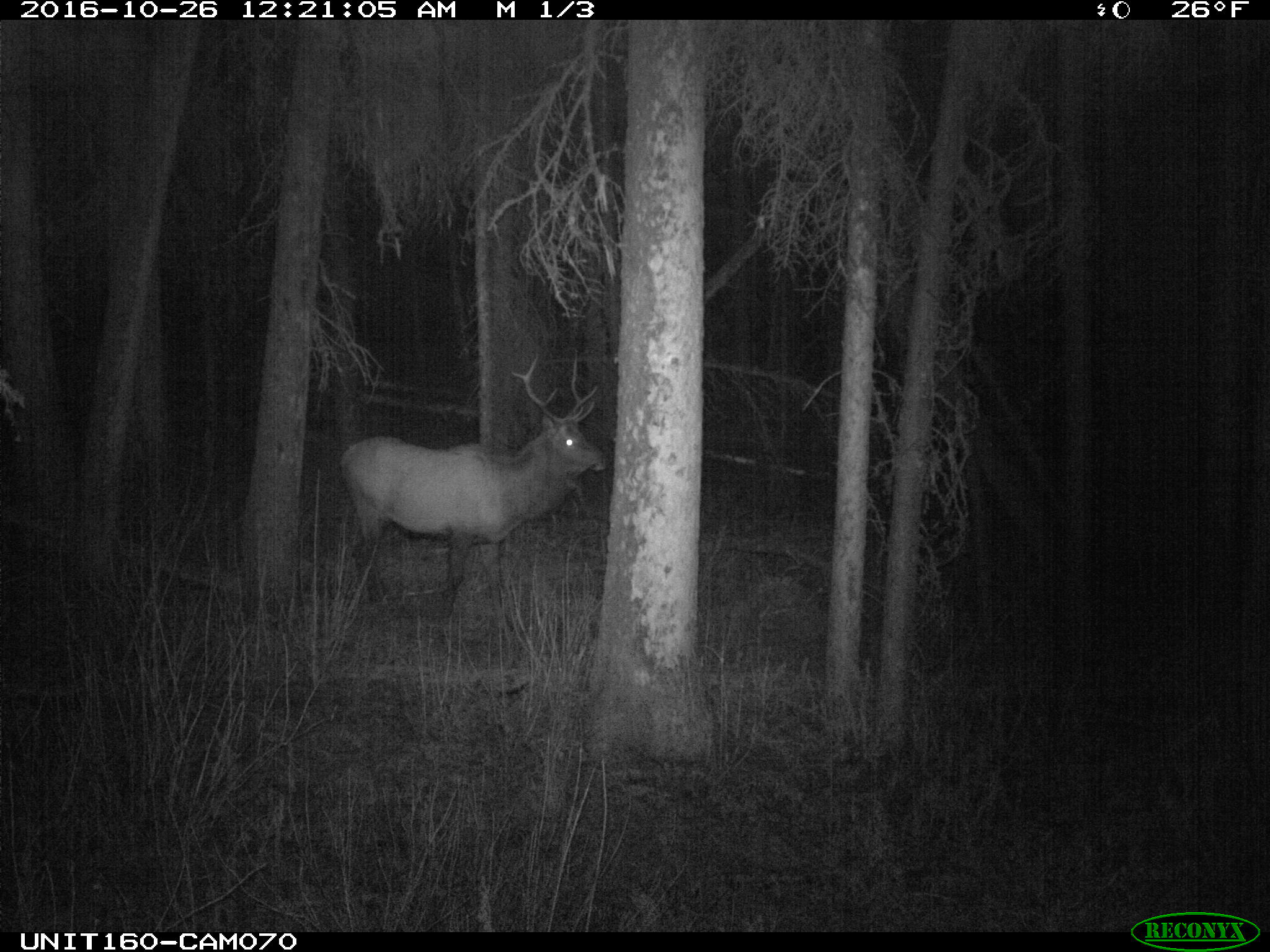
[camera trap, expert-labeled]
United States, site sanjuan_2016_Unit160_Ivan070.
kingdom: Animalia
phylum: Chordata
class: Mammalia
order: Artiodactyla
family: Cervidae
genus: Cervus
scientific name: Cervus elaphus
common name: red deer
Cervus elaphus (red deer).